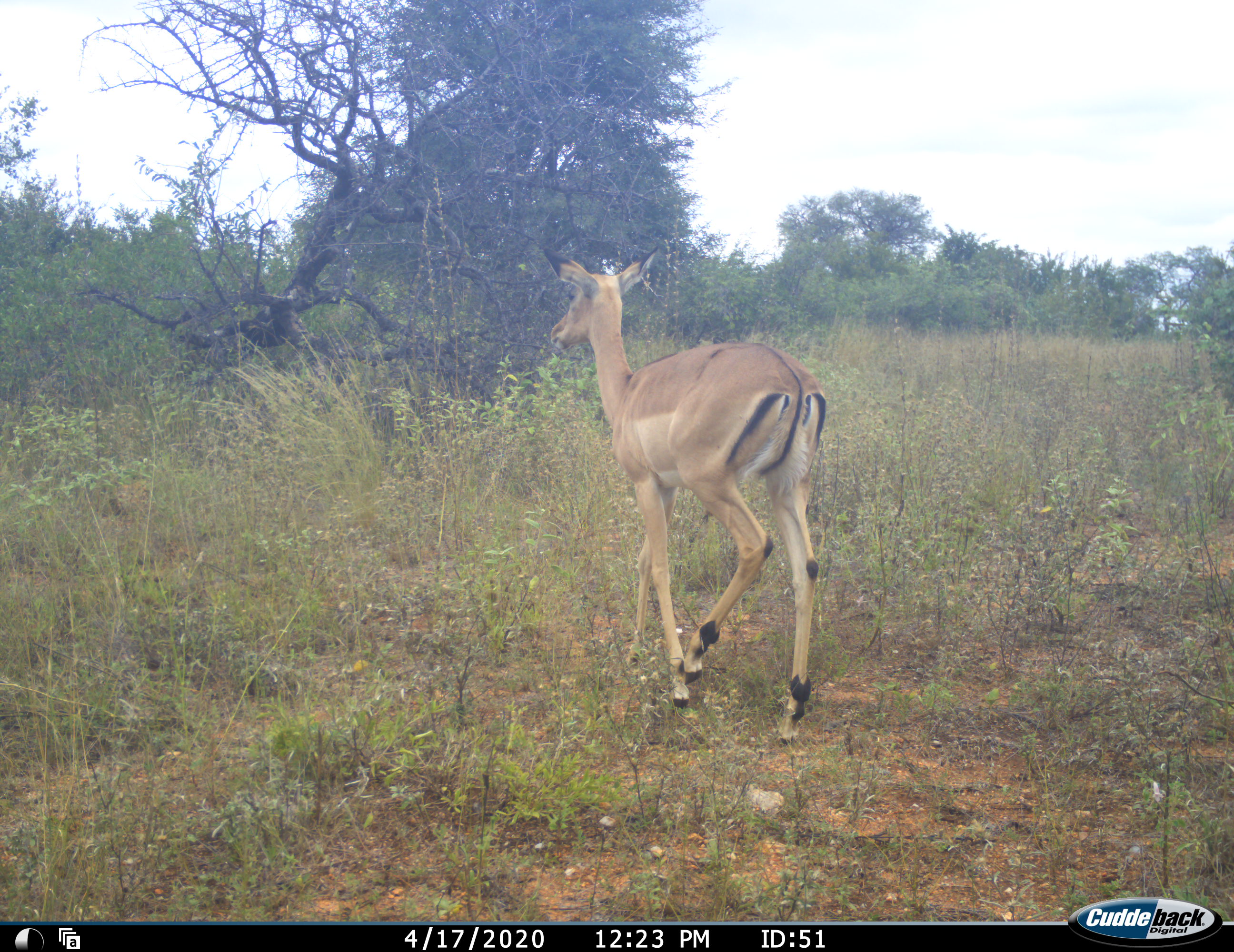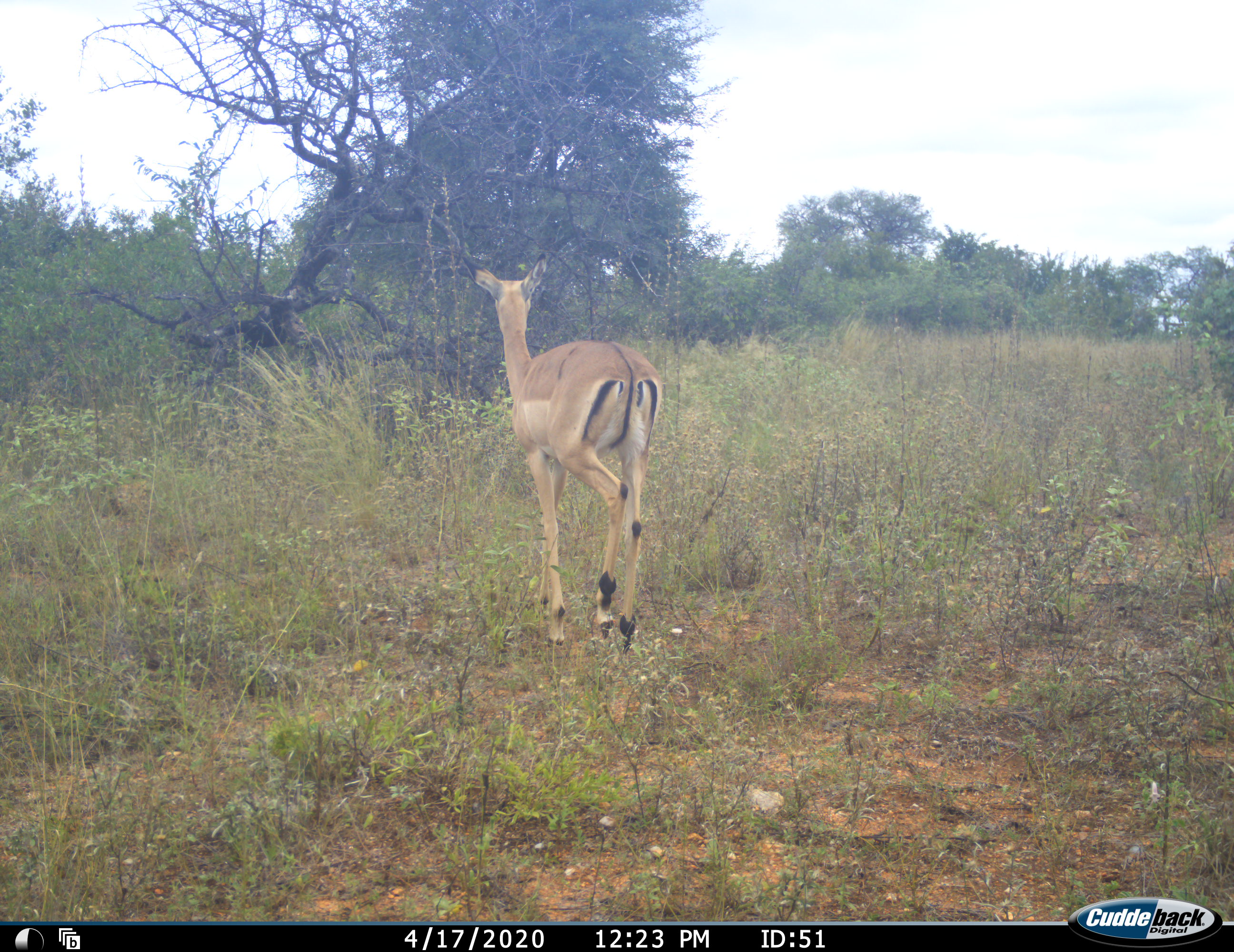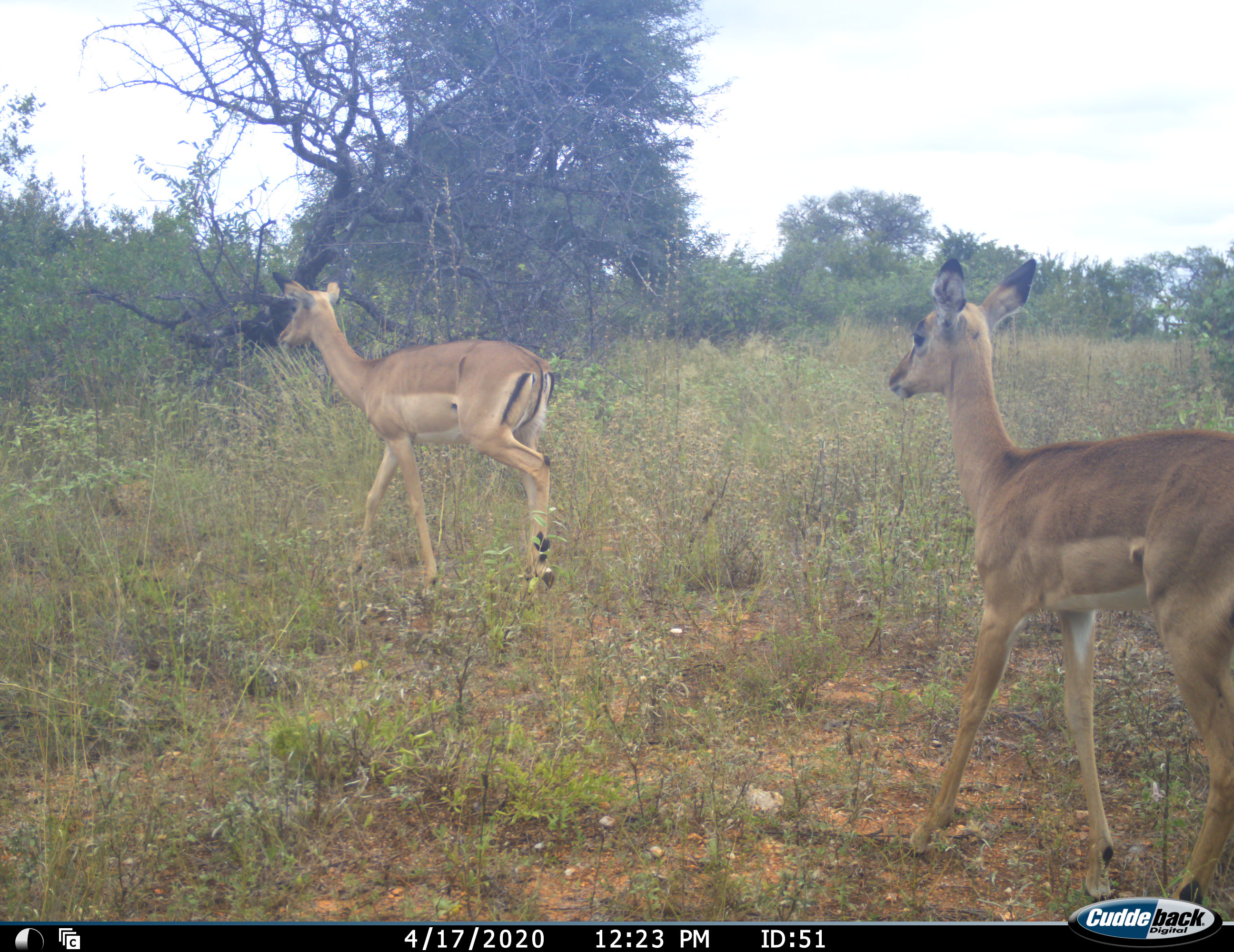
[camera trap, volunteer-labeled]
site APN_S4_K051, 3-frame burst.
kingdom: Animalia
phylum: Chordata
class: Mammalia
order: Artiodactyla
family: Bovidae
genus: Aepyceros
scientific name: Aepyceros melampus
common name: impala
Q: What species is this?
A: Impala (Aepyceros melampus).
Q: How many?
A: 2.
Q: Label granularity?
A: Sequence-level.